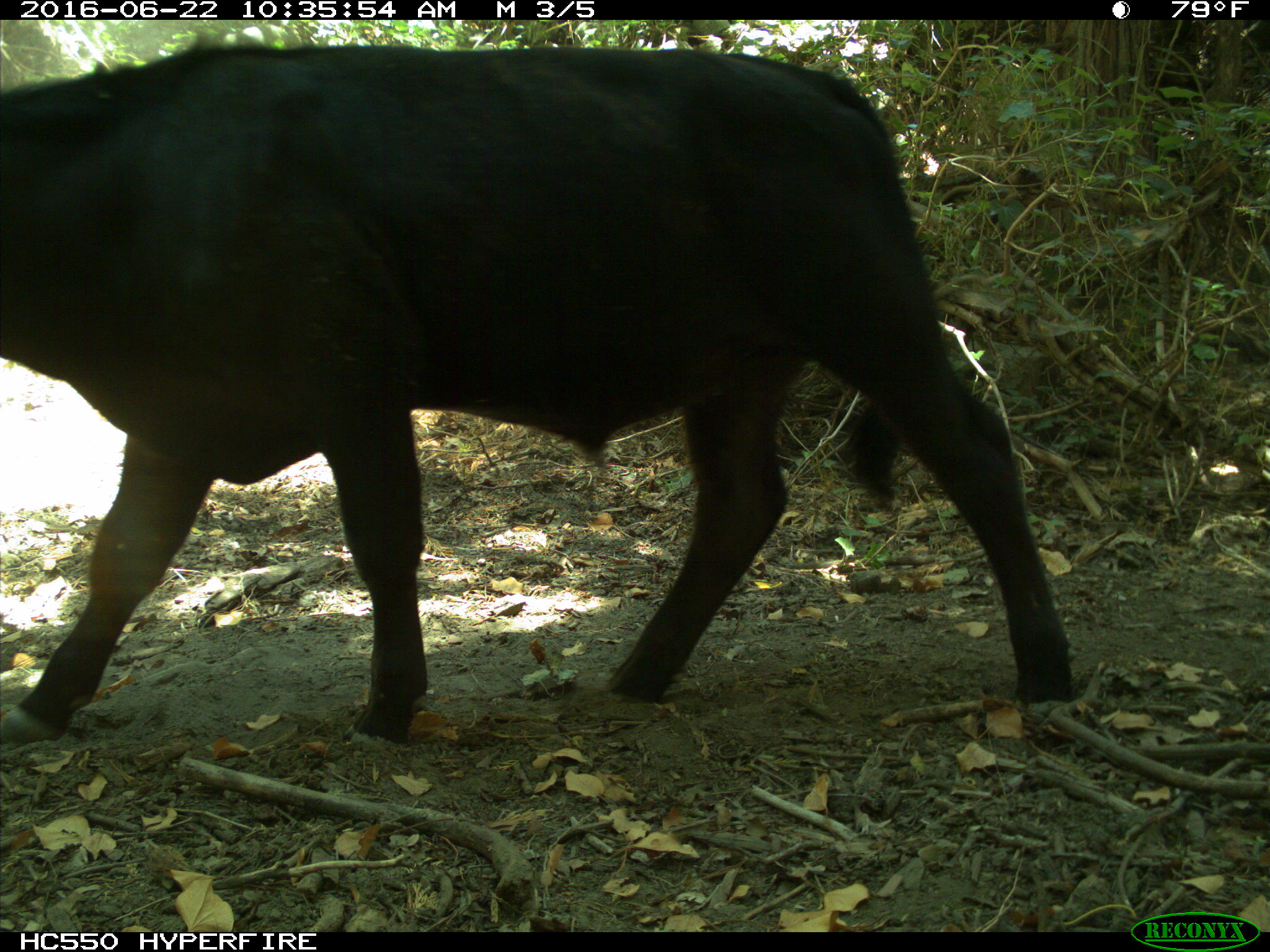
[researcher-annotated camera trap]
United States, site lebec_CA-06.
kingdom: Animalia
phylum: Chordata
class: Mammalia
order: Artiodactyla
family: Bovidae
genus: Bos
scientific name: Bos taurus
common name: domestic cow